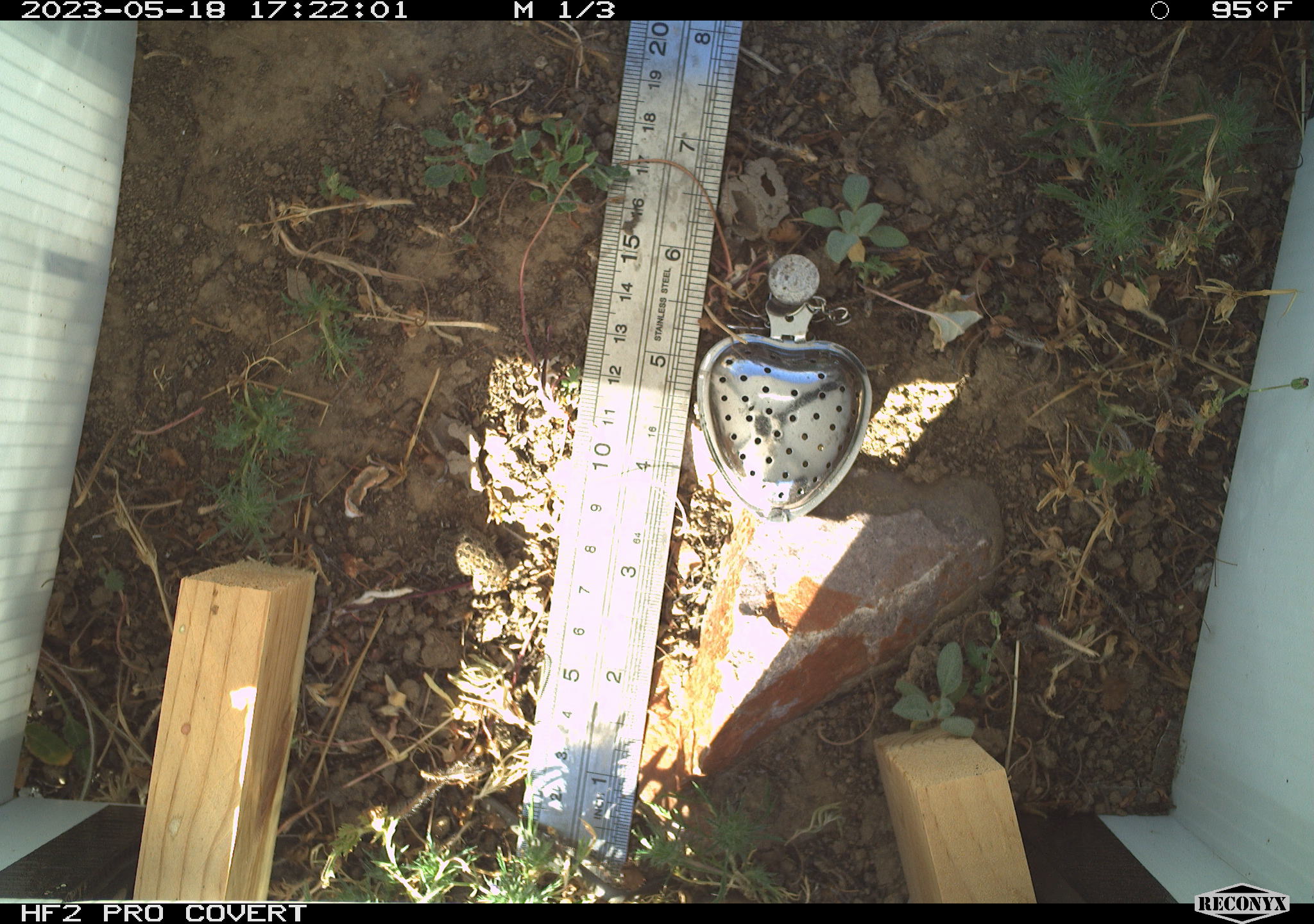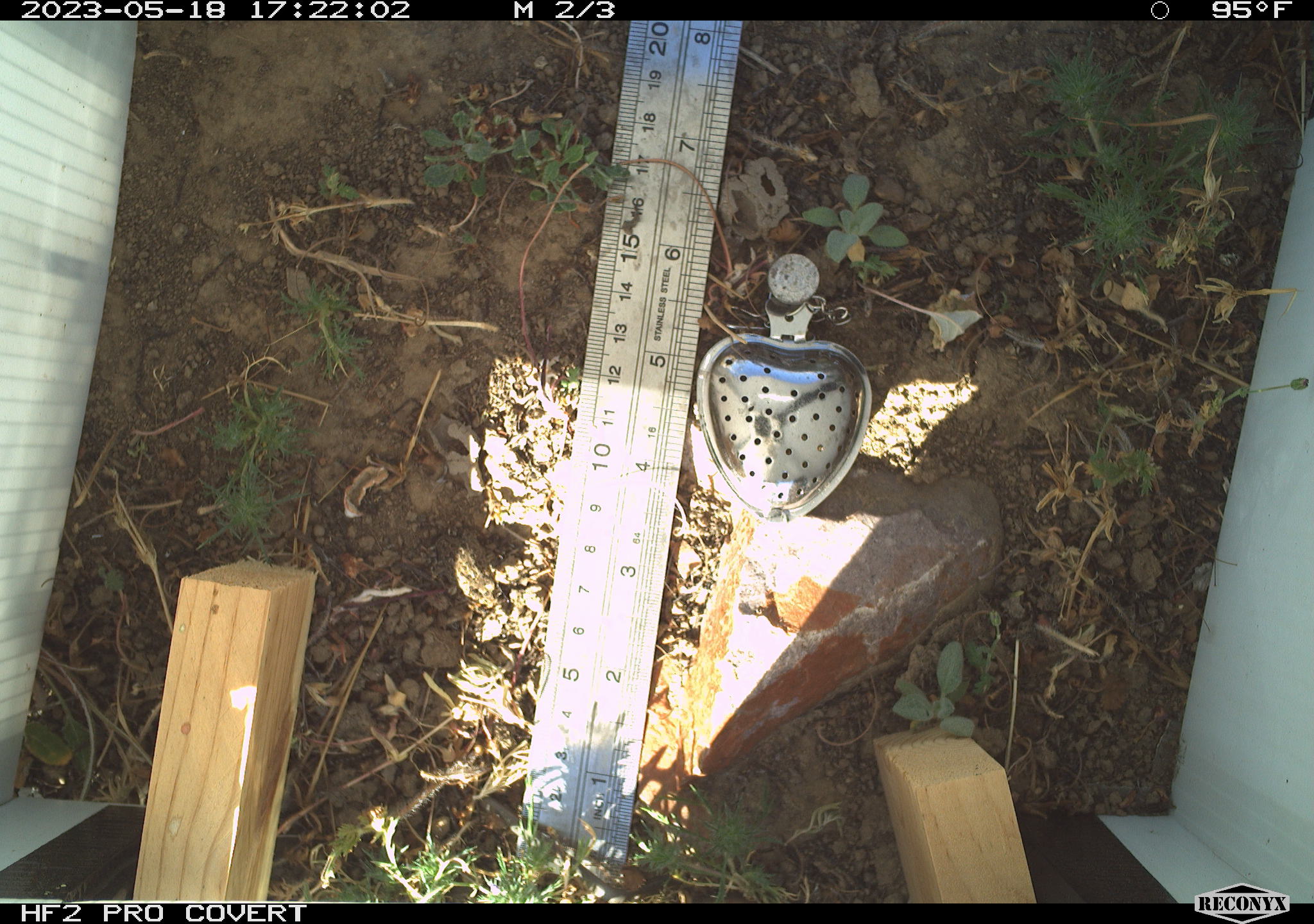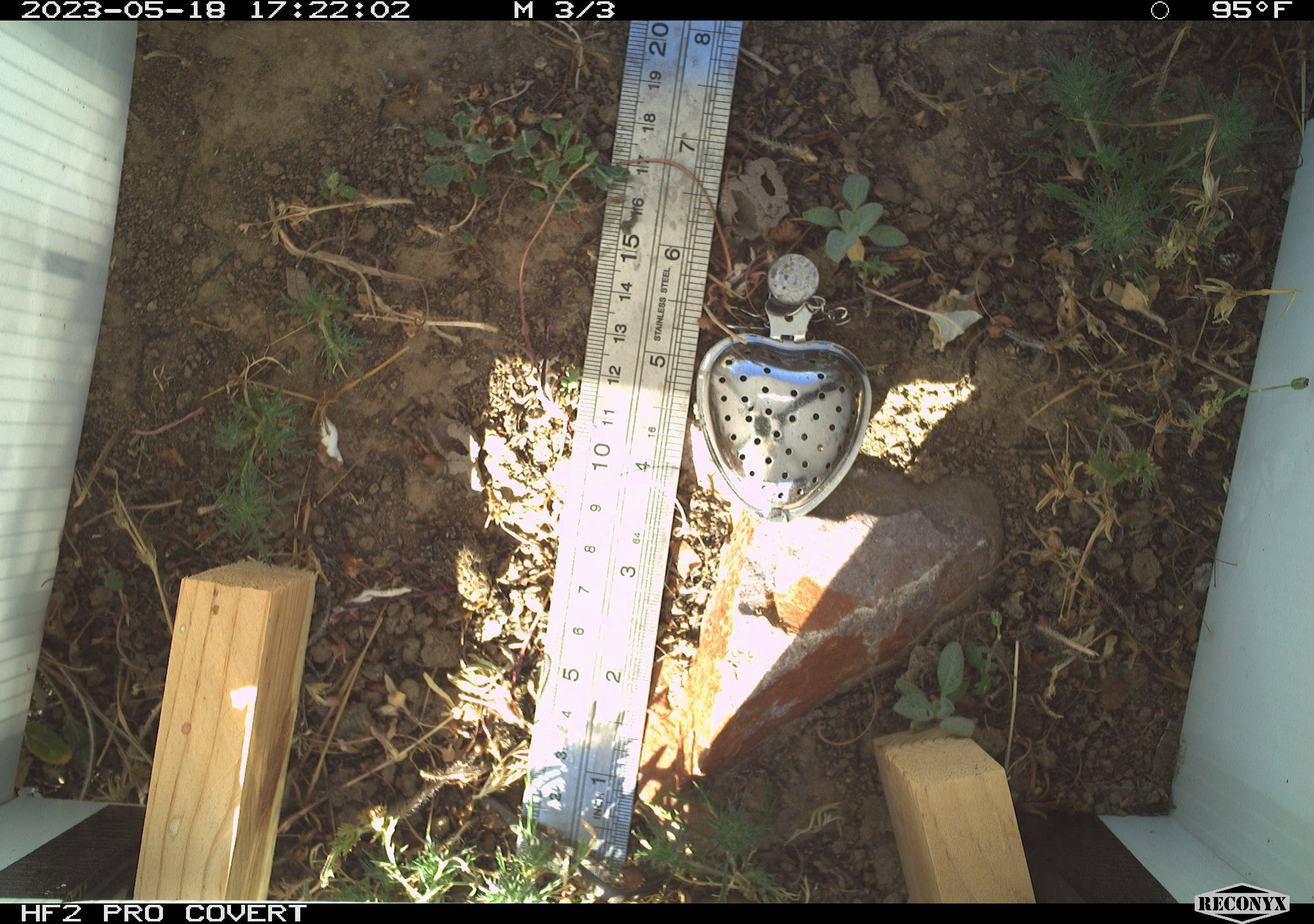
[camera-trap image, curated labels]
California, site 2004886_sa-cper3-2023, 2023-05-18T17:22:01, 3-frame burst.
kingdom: Animalia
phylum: Chordata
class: Amphibia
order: Anura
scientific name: Anura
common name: frogs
Frogs (Anura).